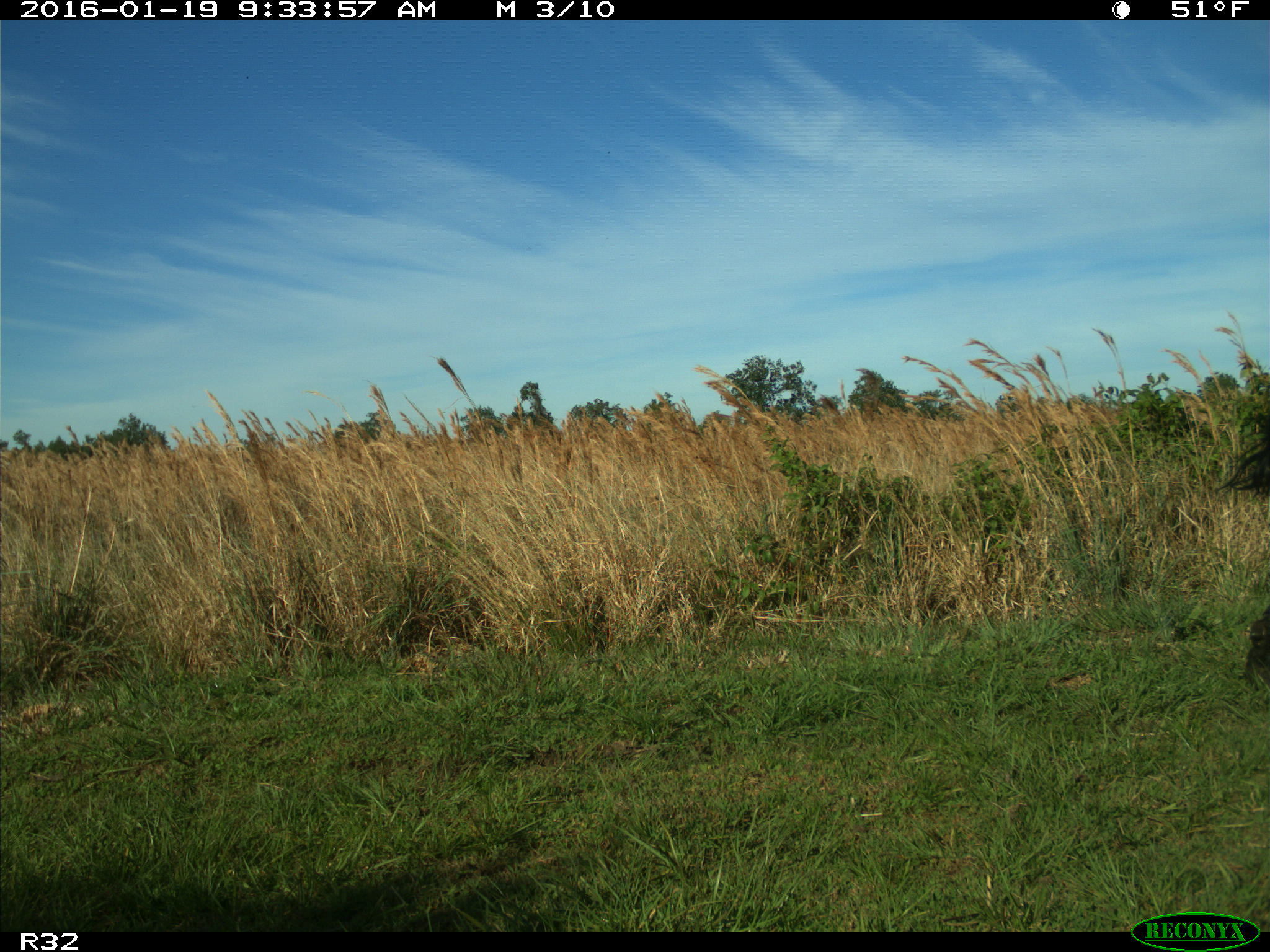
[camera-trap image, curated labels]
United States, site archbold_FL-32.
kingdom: Animalia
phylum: Chordata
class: Mammalia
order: Artiodactyla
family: Bovidae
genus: Bos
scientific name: Bos taurus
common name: domestic cow